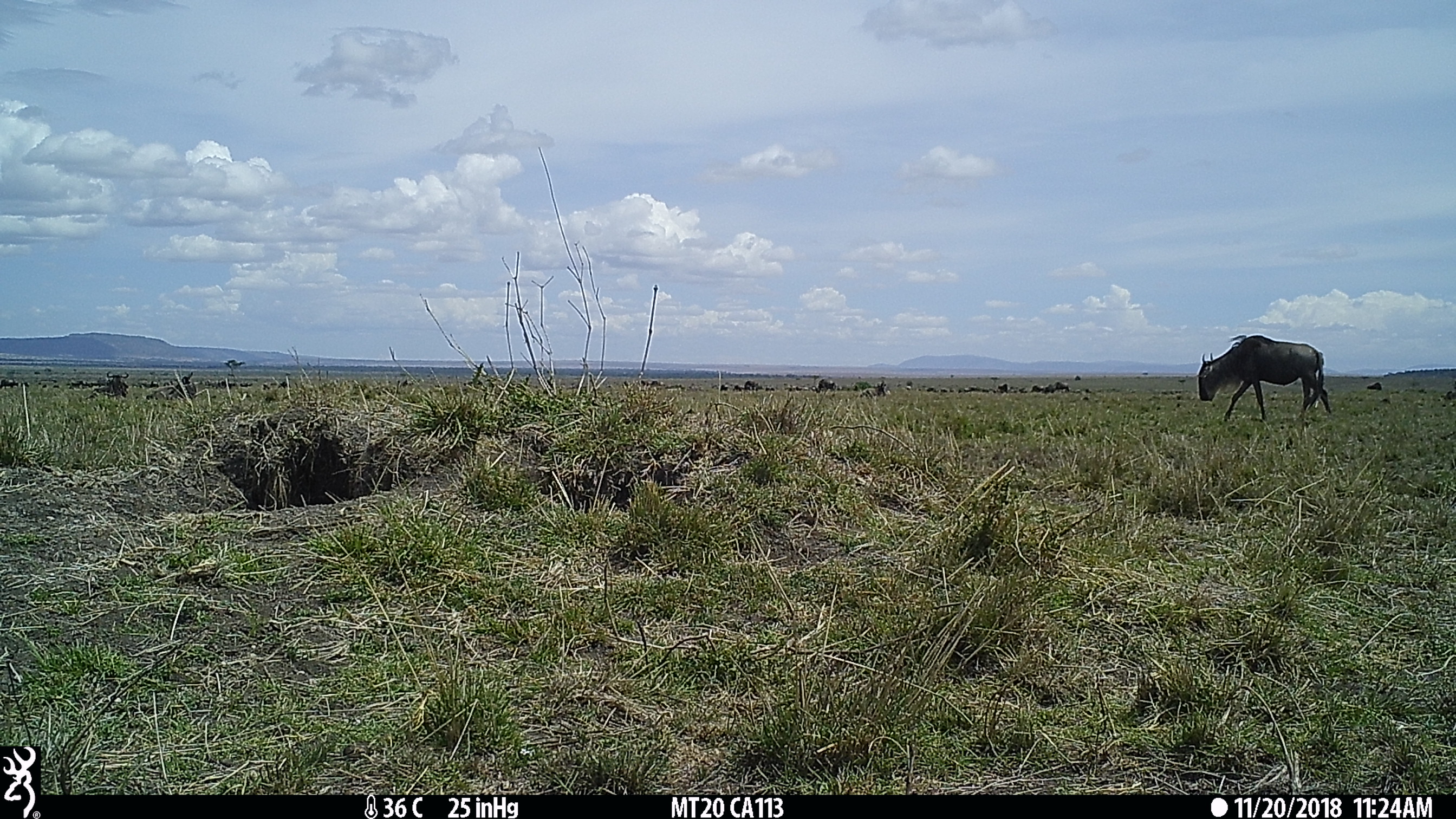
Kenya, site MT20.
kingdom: Animalia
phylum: Chordata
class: Mammalia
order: Artiodactyla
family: Bovidae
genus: Connochaetes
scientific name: Connochaetes taurinus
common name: blue wildebeest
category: wildebeest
Wildebeest (blue wildebeest) (Connochaetes taurinus).